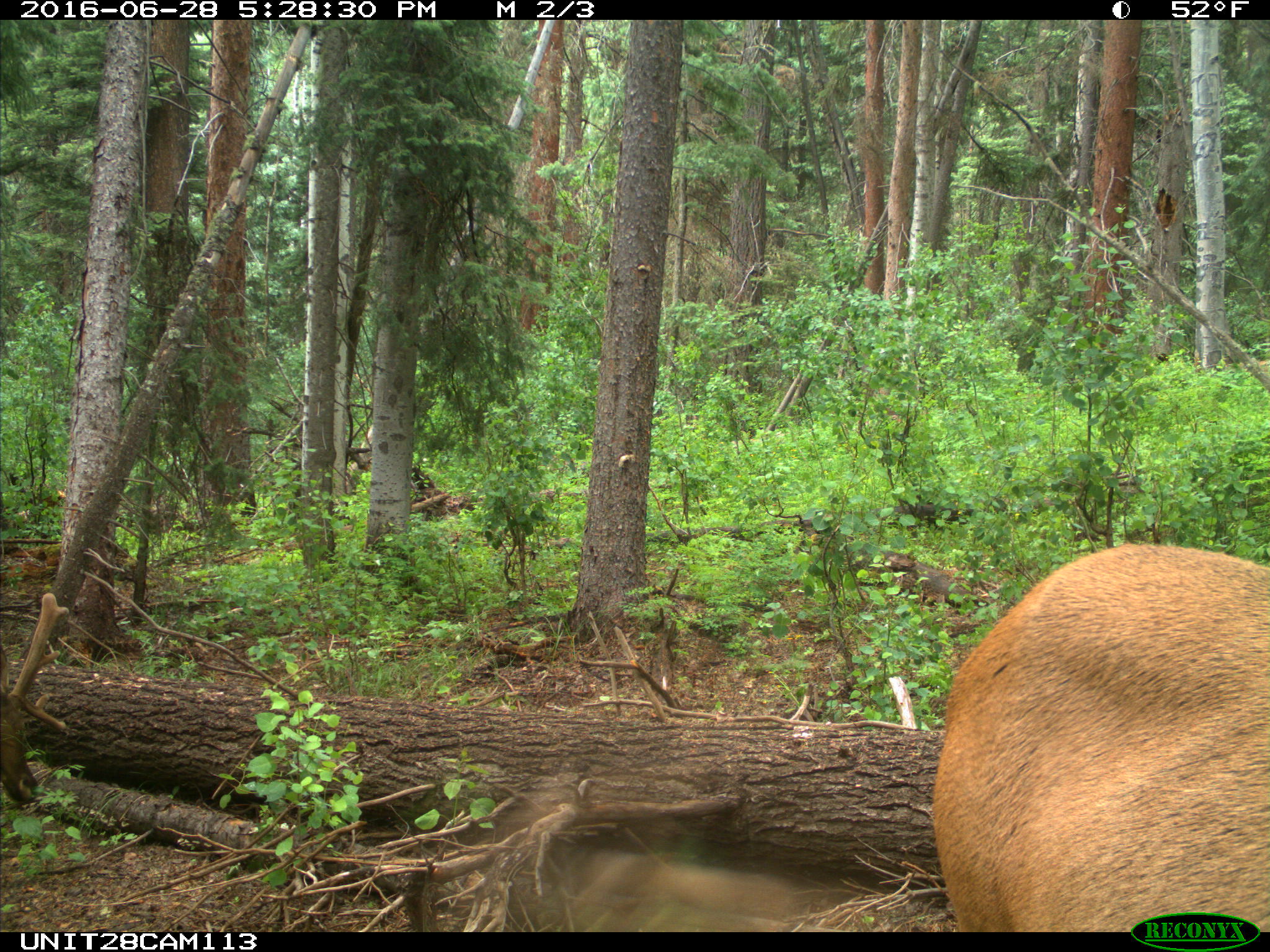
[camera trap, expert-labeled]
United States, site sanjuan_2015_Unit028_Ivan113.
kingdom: Animalia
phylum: Chordata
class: Mammalia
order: Artiodactyla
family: Cervidae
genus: Cervus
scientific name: Cervus elaphus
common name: red deer